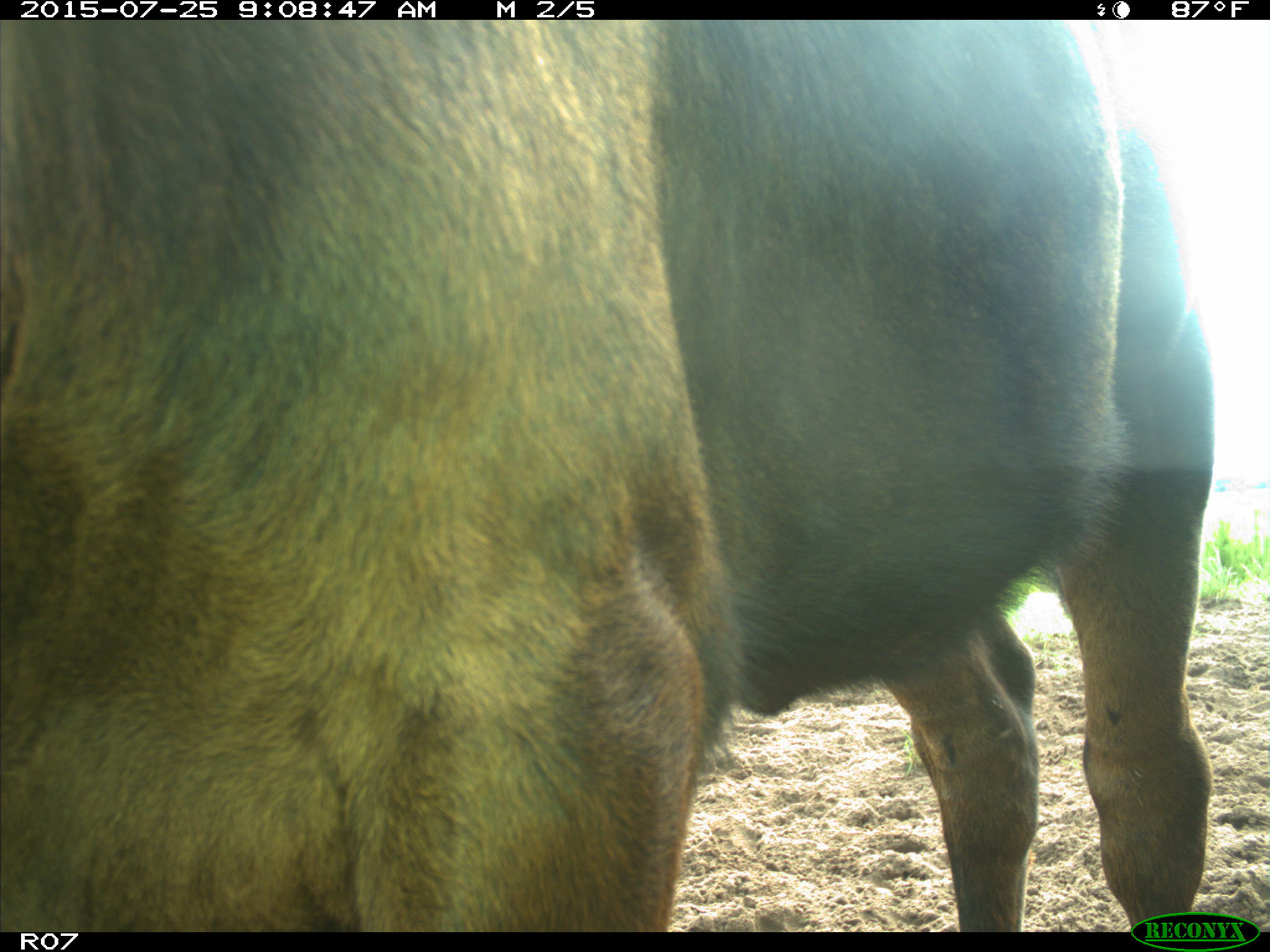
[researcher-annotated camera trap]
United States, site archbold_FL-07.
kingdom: Animalia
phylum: Chordata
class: Mammalia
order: Artiodactyla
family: Bovidae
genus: Bos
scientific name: Bos taurus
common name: domestic cow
Bos taurus (domestic cow).